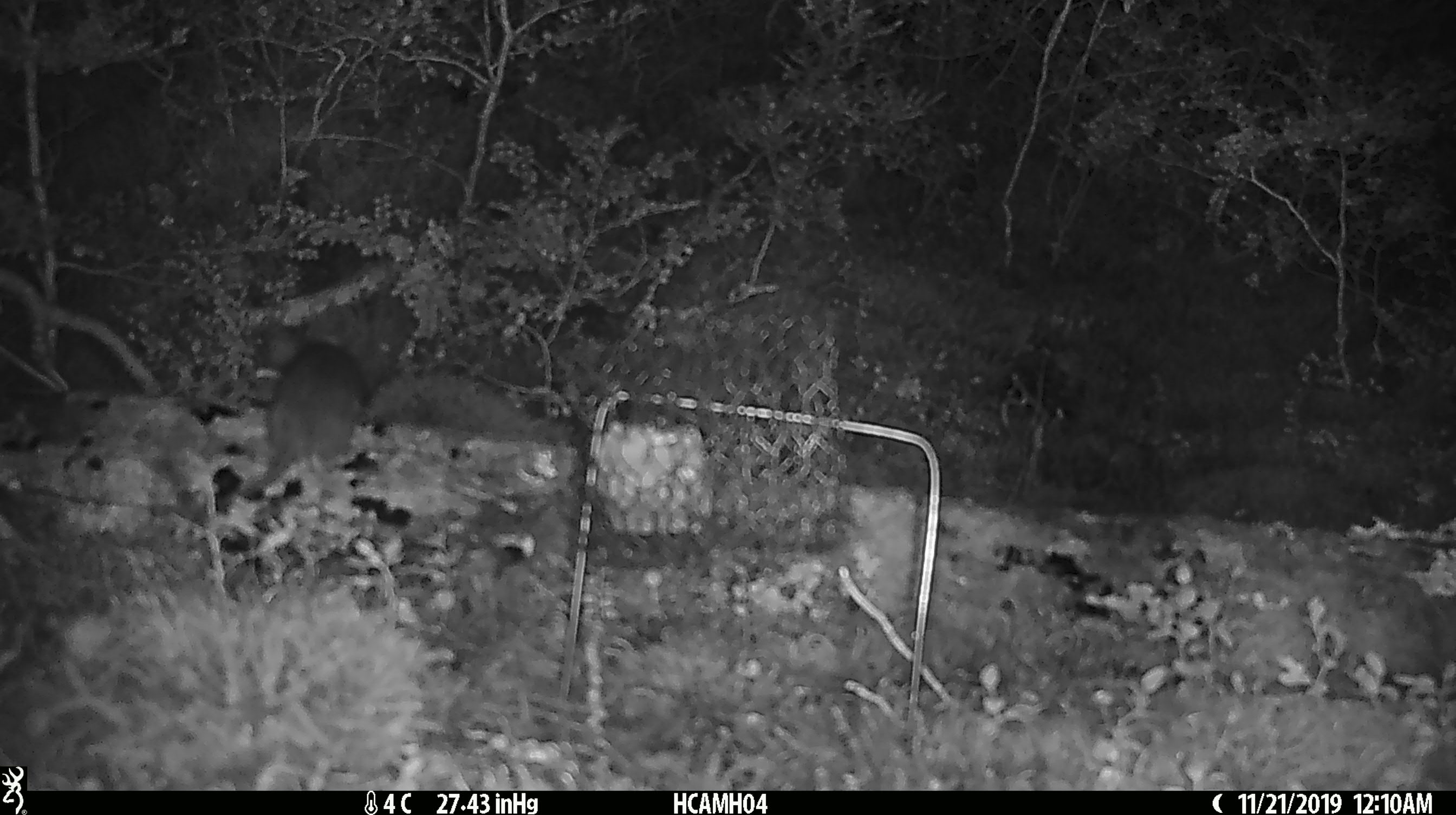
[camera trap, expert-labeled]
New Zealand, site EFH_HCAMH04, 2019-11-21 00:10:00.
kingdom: Animalia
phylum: Chordata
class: Mammalia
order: Rodentia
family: Muridae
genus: Rattus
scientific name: Rattus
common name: rat